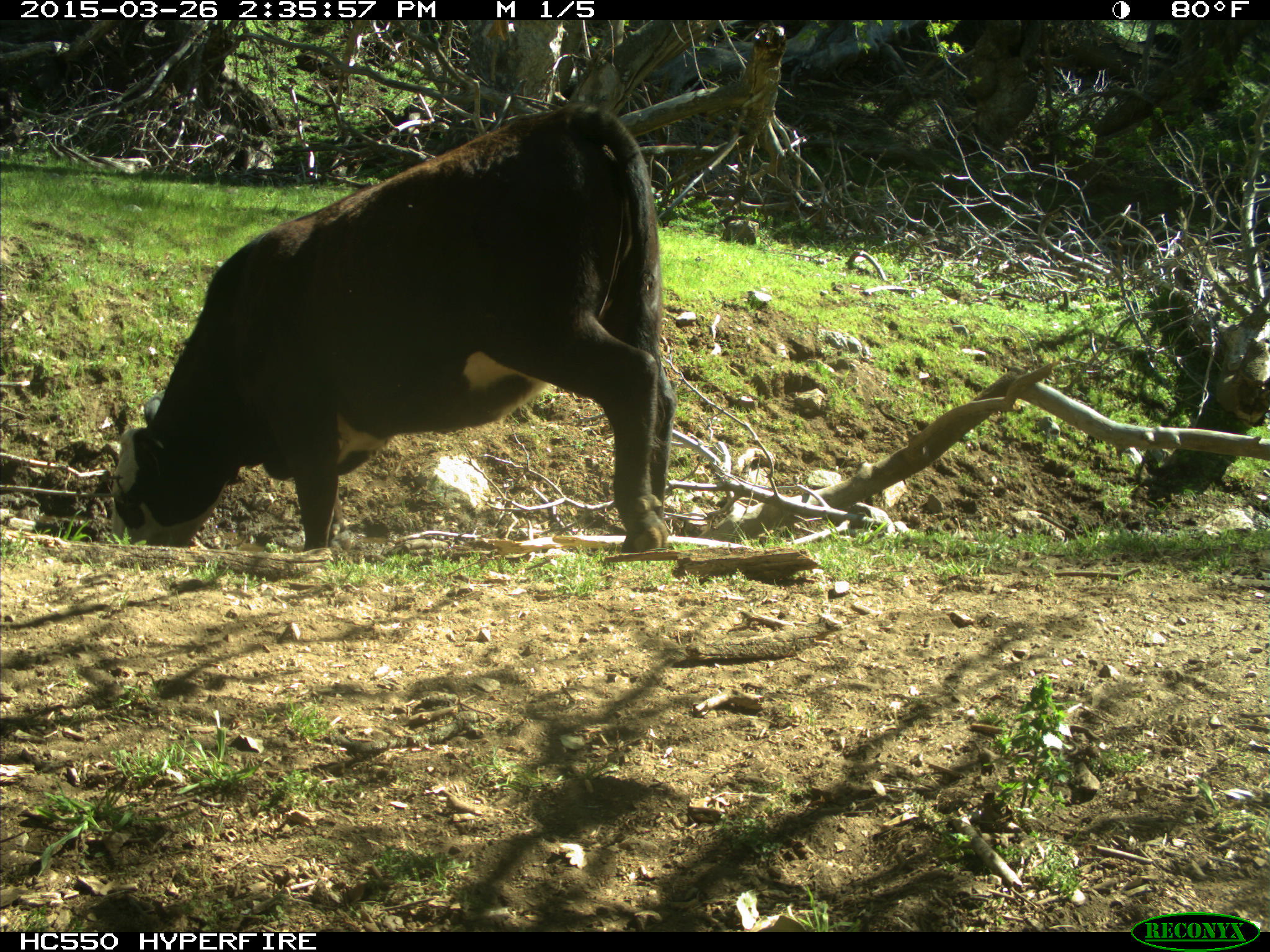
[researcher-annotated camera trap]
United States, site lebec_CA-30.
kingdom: Animalia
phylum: Chordata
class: Mammalia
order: Artiodactyla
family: Bovidae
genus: Bos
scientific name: Bos taurus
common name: domestic cow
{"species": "Bos taurus (domestic cow)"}